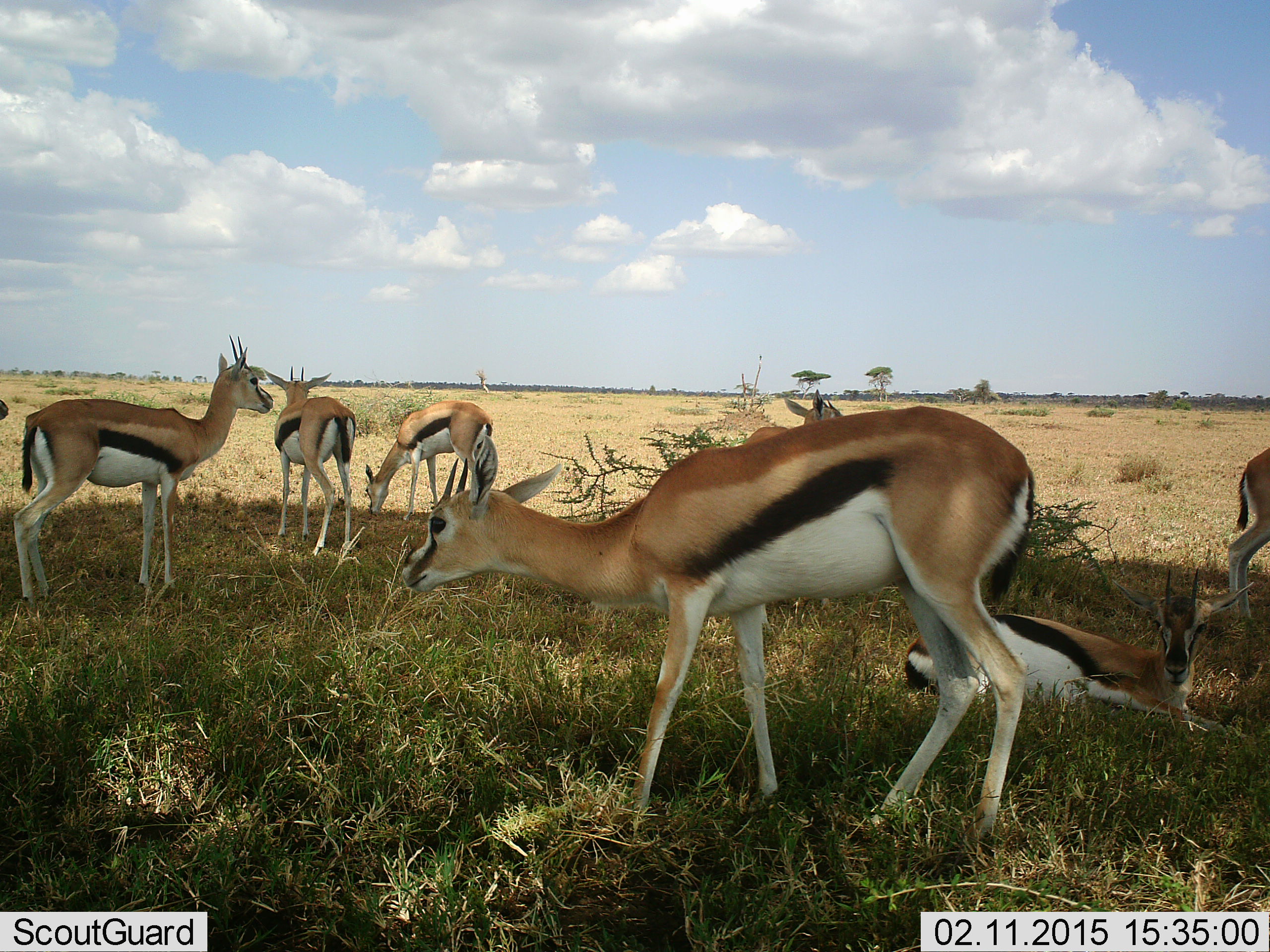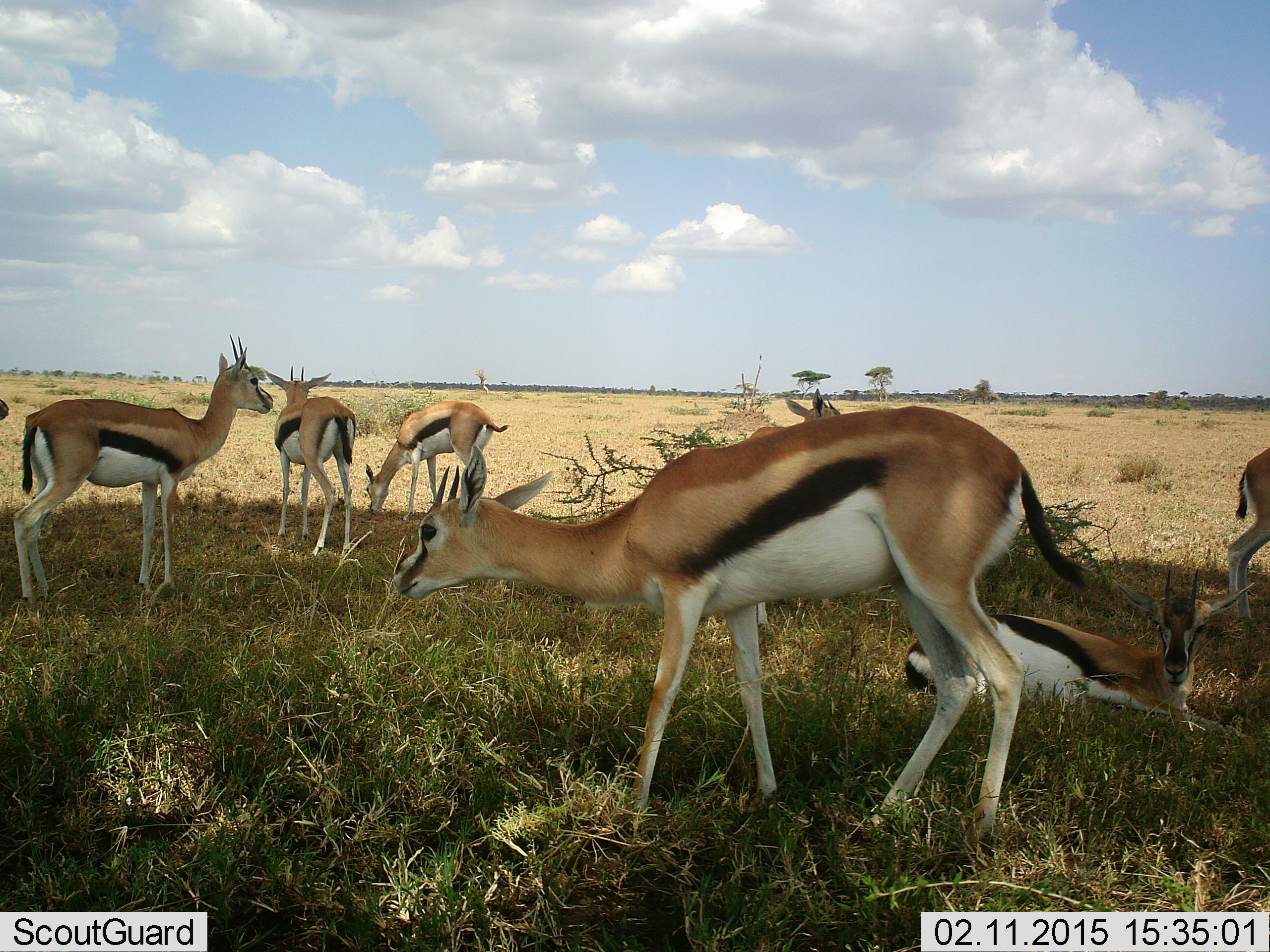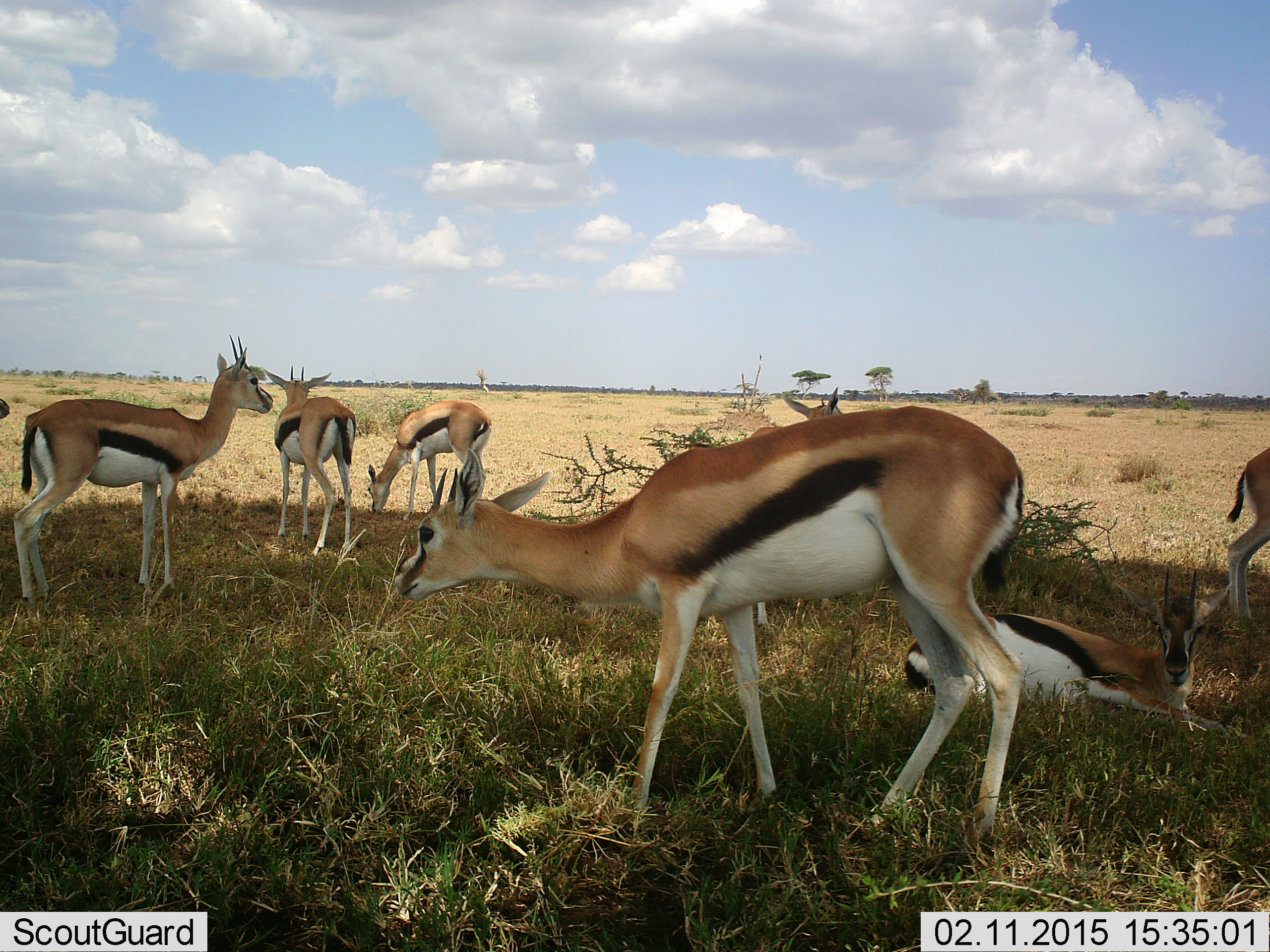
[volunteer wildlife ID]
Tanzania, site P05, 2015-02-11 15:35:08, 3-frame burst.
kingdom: Animalia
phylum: Chordata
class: Mammalia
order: Artiodactyla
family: Bovidae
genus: Eudorcas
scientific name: Eudorcas thomsonii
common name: thomson's gazelle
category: gazellethomsons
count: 7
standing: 90%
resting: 90%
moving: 0%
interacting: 10%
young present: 0%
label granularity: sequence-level